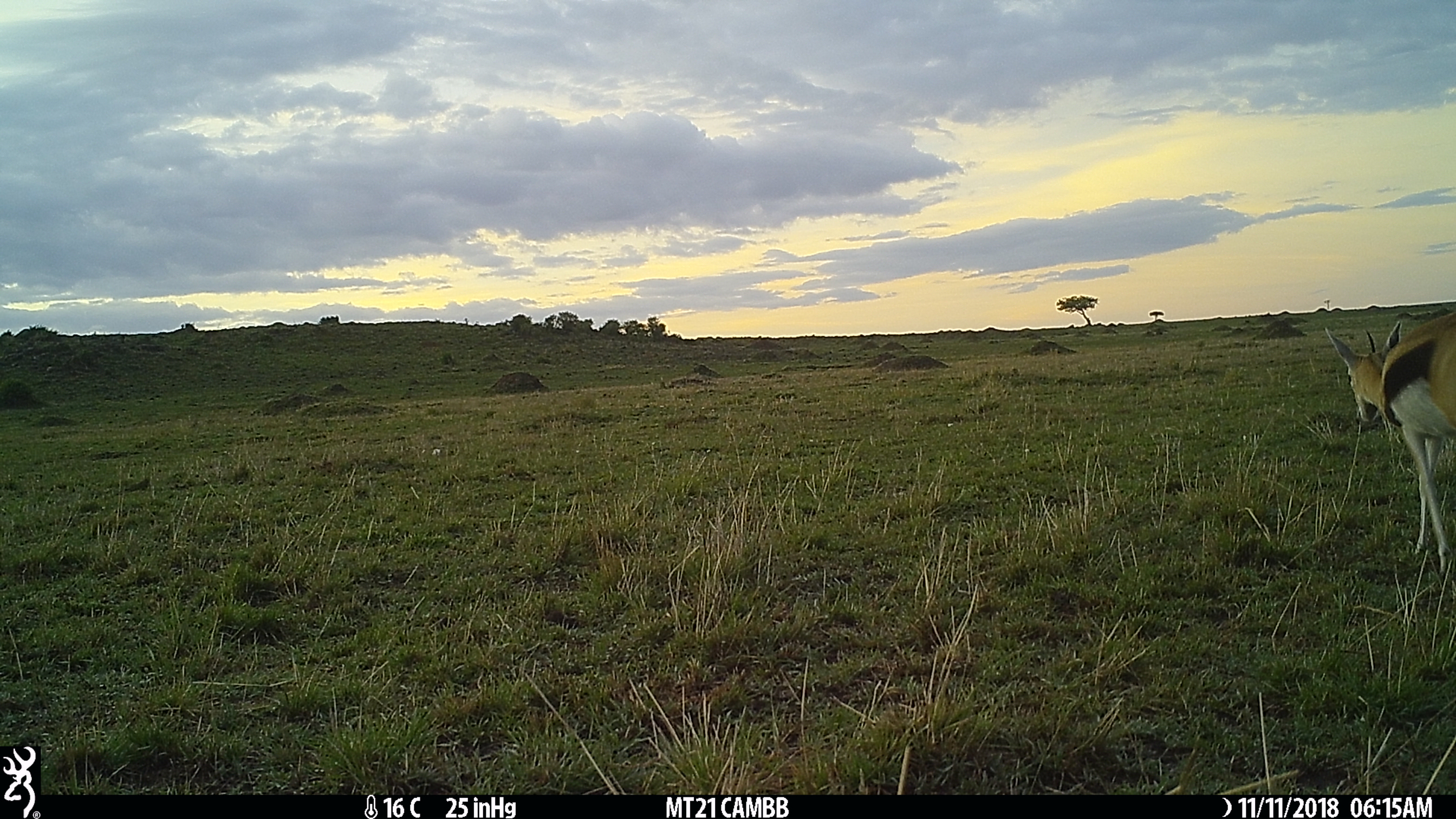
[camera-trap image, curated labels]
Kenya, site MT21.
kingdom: Animalia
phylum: Chordata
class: Mammalia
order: Artiodactyla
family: Bovidae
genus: Eudorcas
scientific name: Eudorcas thomsonii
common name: thomon's gazelle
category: gazelle thomsons